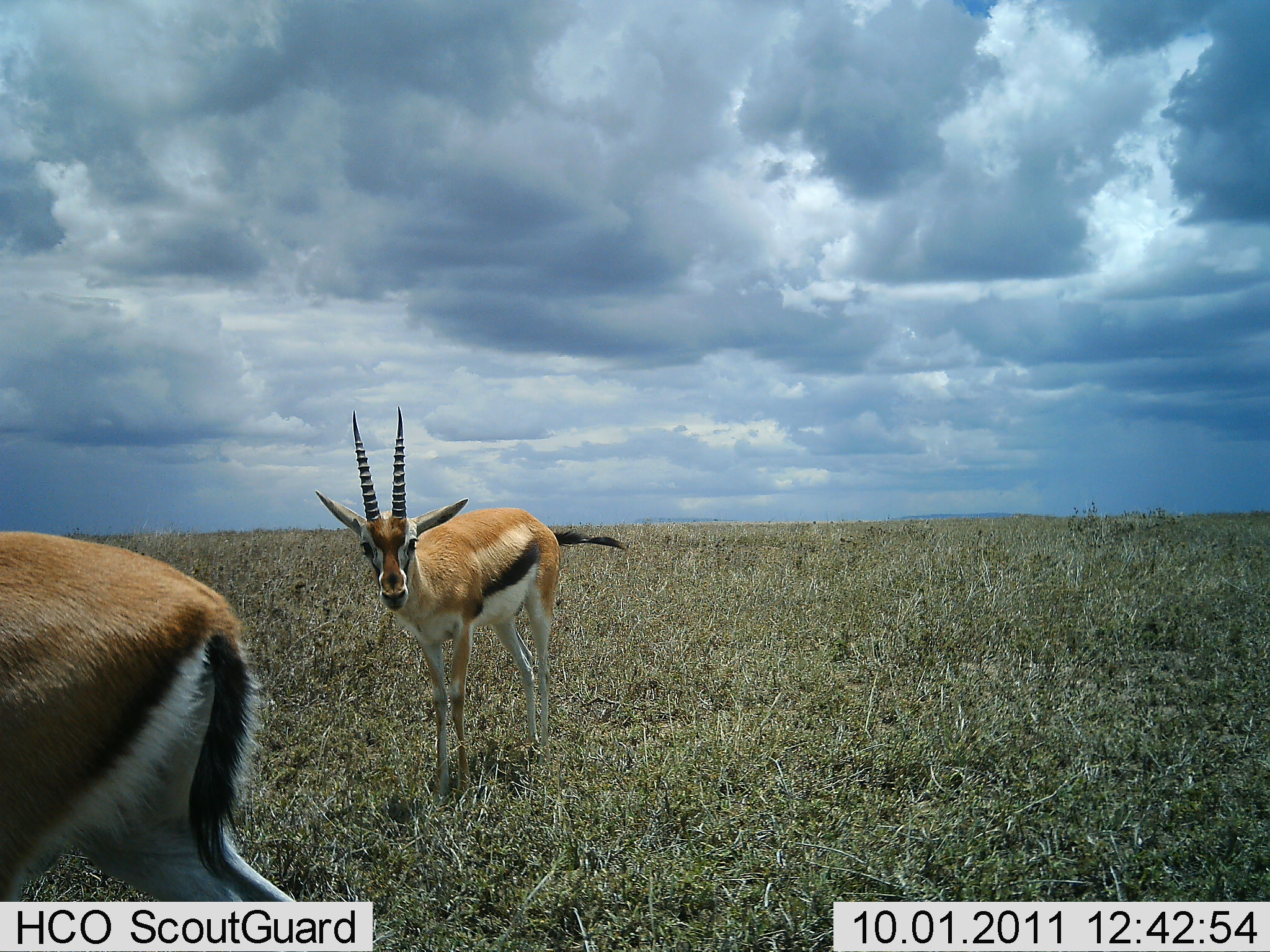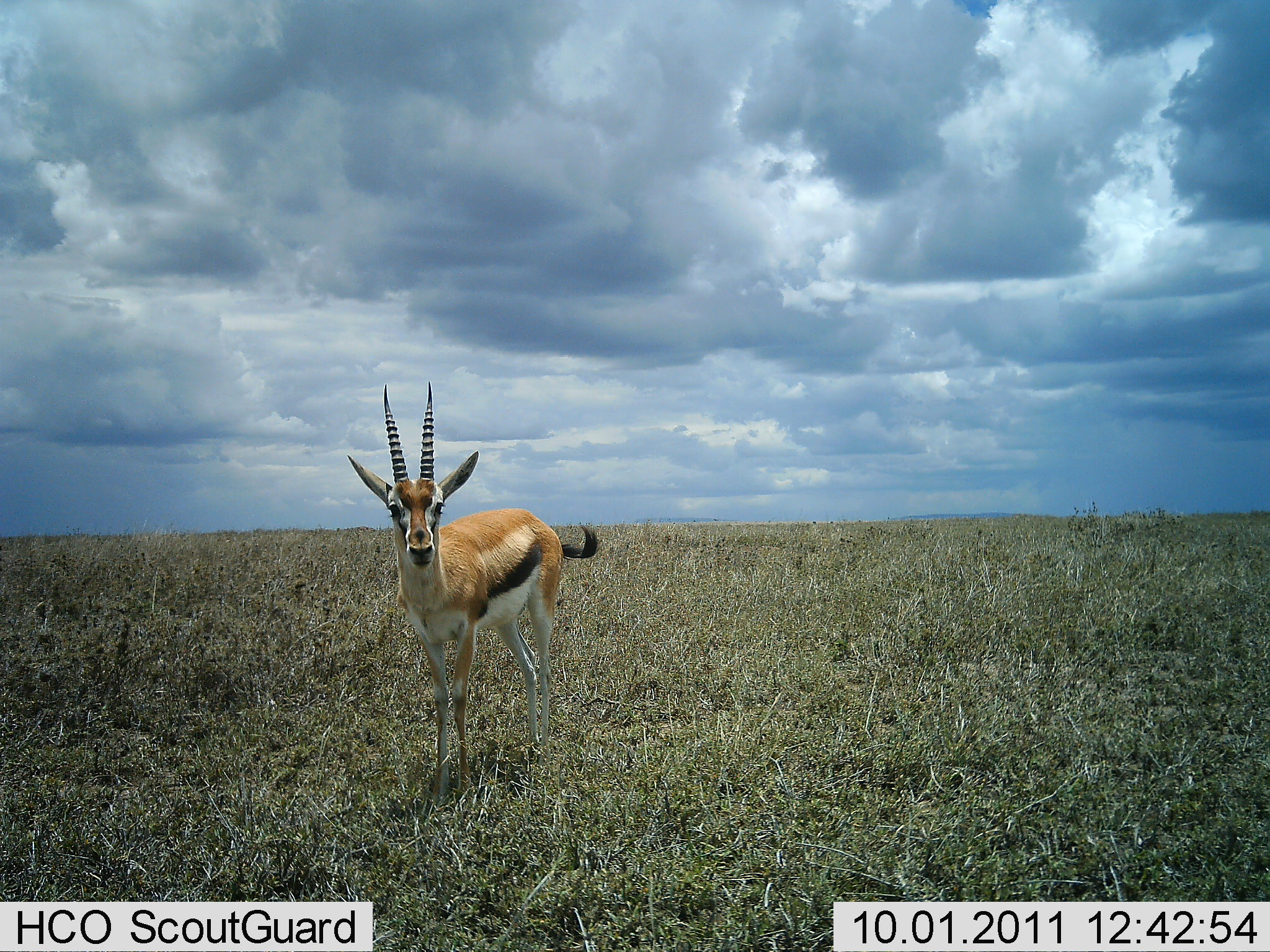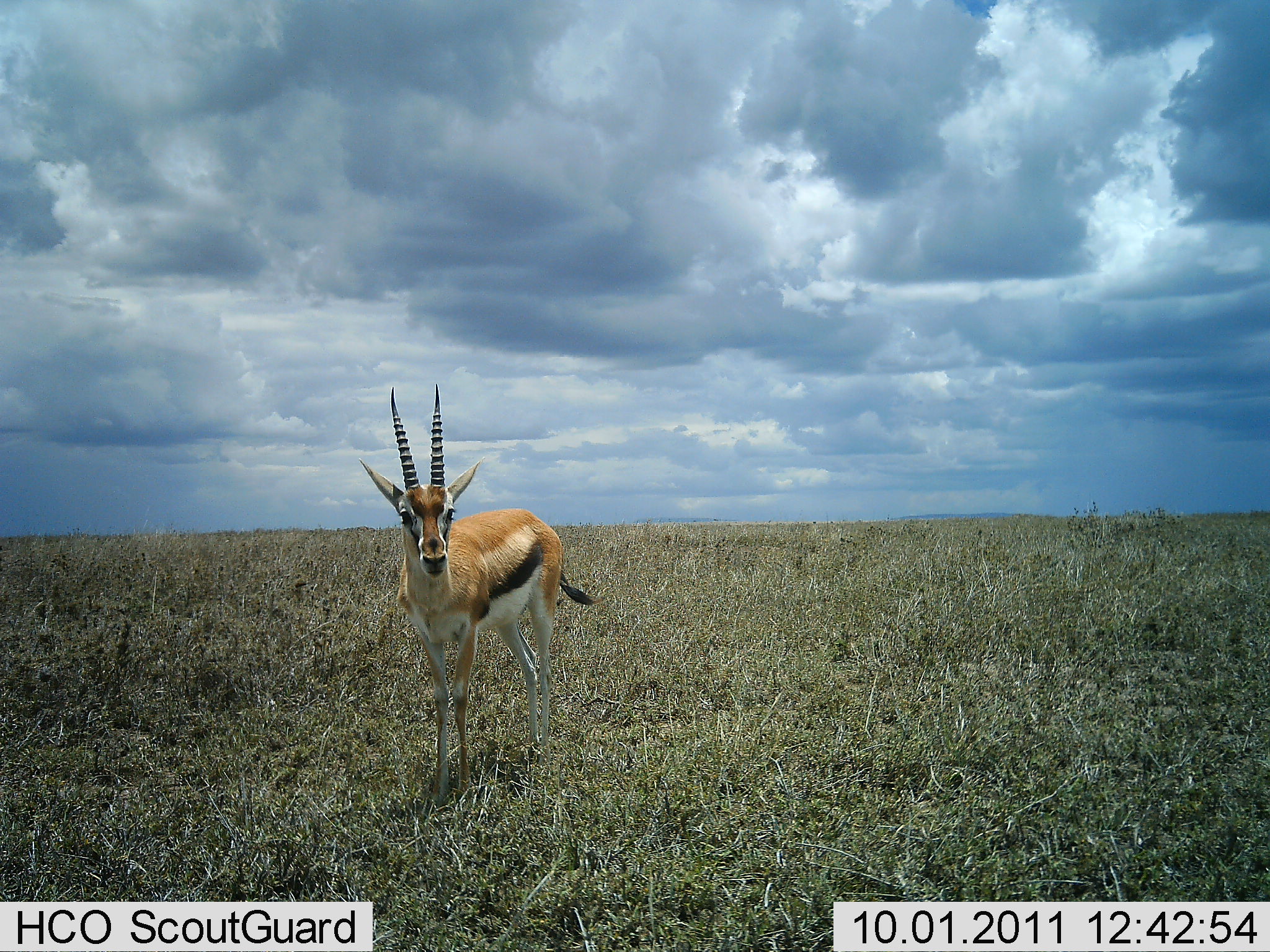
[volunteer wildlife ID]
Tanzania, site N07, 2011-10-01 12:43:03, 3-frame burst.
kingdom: Animalia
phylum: Chordata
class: Mammalia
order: Artiodactyla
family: Bovidae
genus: Eudorcas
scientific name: Eudorcas thomsonii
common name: thomson's gazelle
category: gazellethomsons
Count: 2.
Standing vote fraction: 81%.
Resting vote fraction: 0%.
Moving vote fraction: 62%.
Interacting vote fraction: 0%.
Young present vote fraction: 0%.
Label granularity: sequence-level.